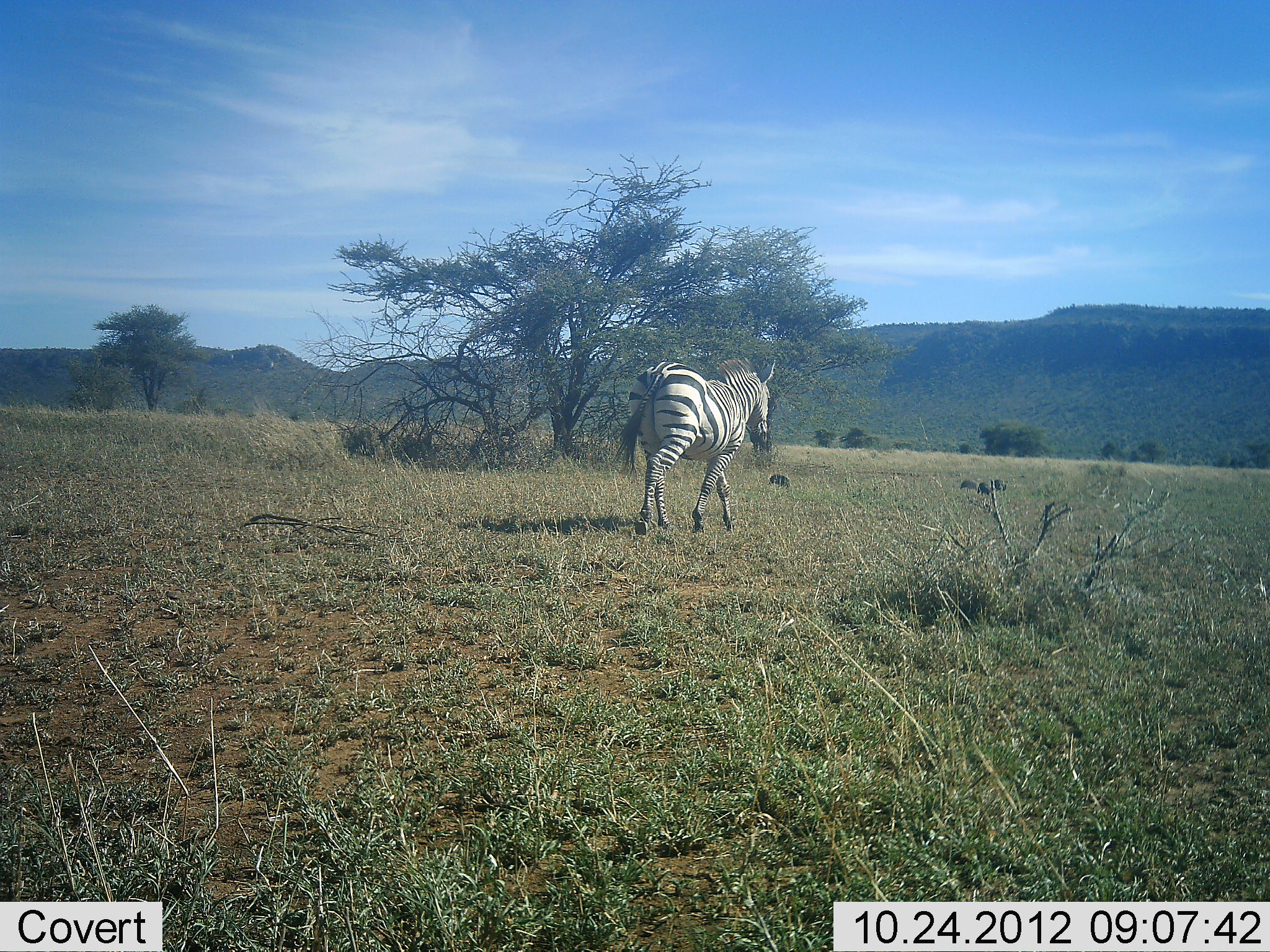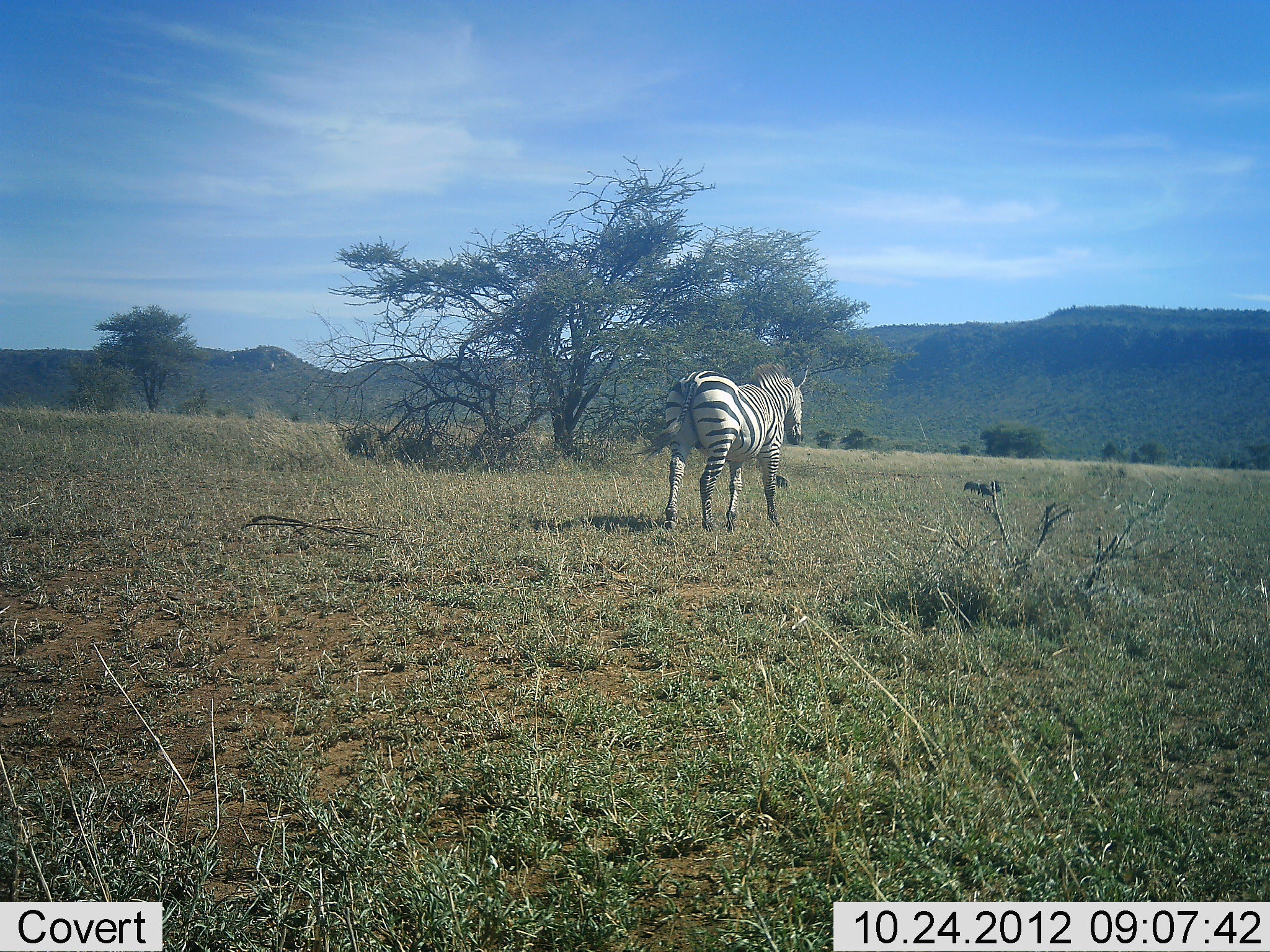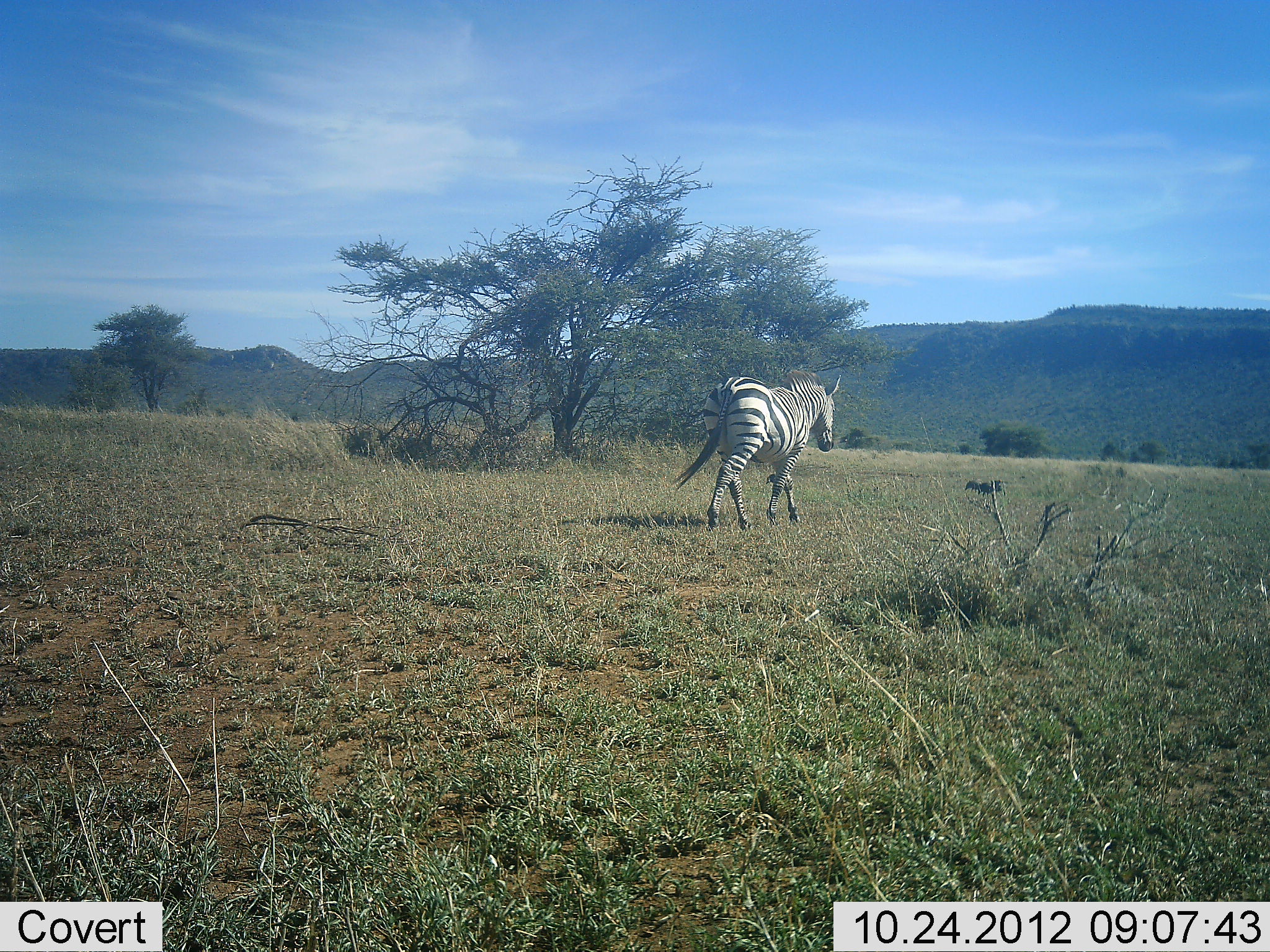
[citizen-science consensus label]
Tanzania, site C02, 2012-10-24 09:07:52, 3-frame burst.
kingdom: Animalia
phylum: Chordata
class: Mammalia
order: Perissodactyla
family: Equidae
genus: Equus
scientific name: Equus quagga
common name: plains zebra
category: zebra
Zebra (plains zebra) (Equus quagga), count 1. Behavior (volunteer vote fractions): standing 12%, resting 0%, moving 88%, interacting 0%. Young present (vote fraction): 0%. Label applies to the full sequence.